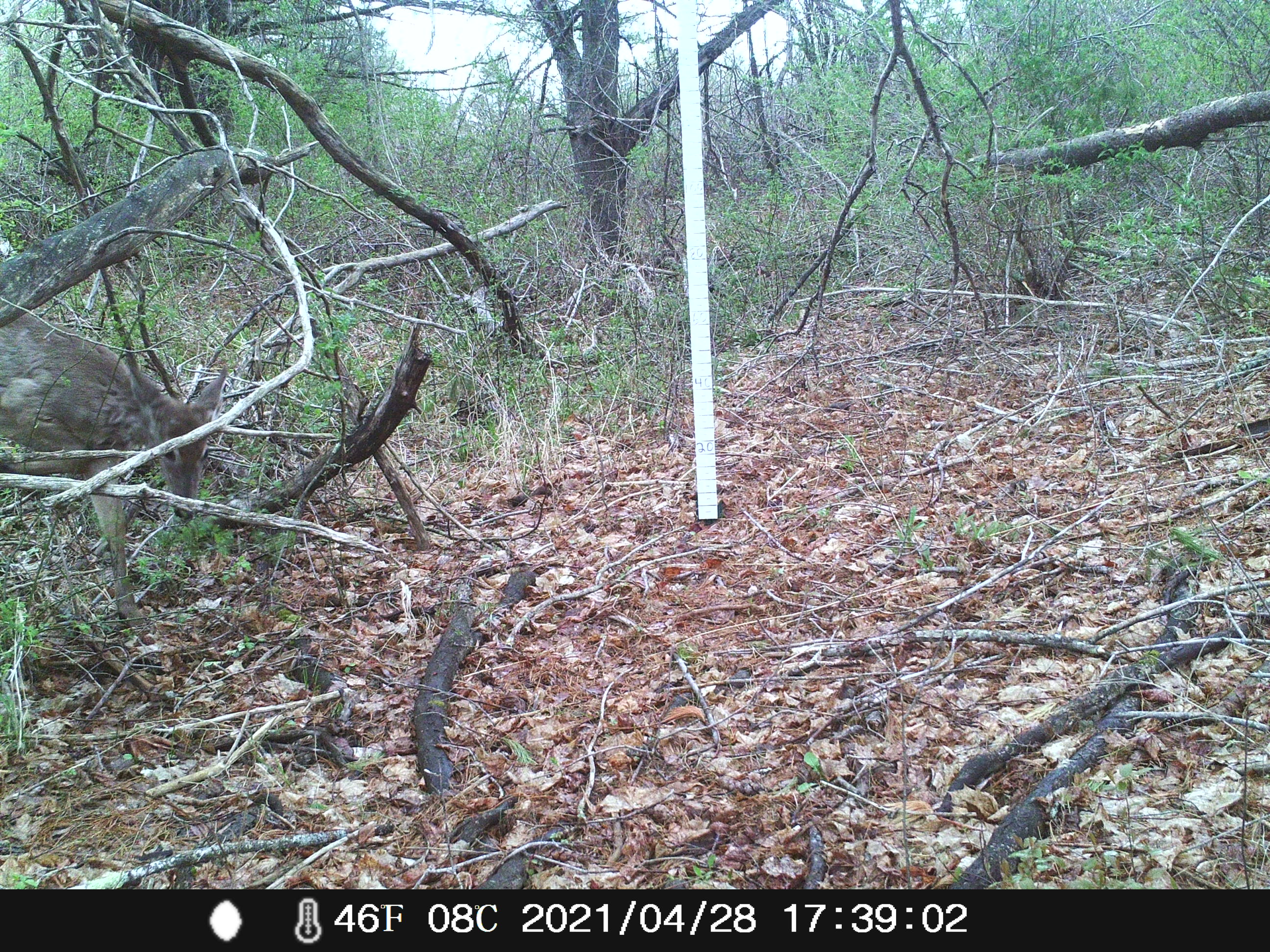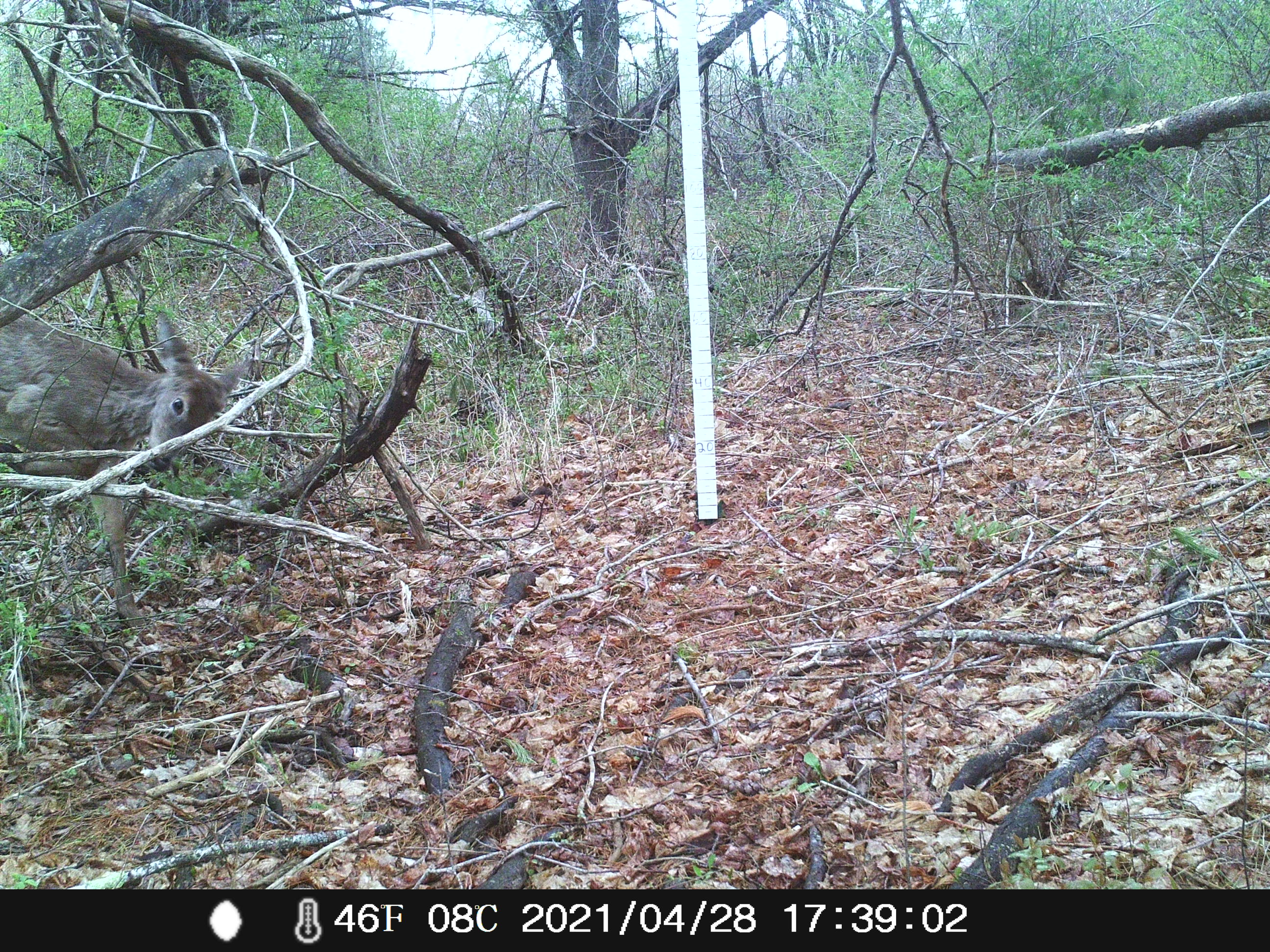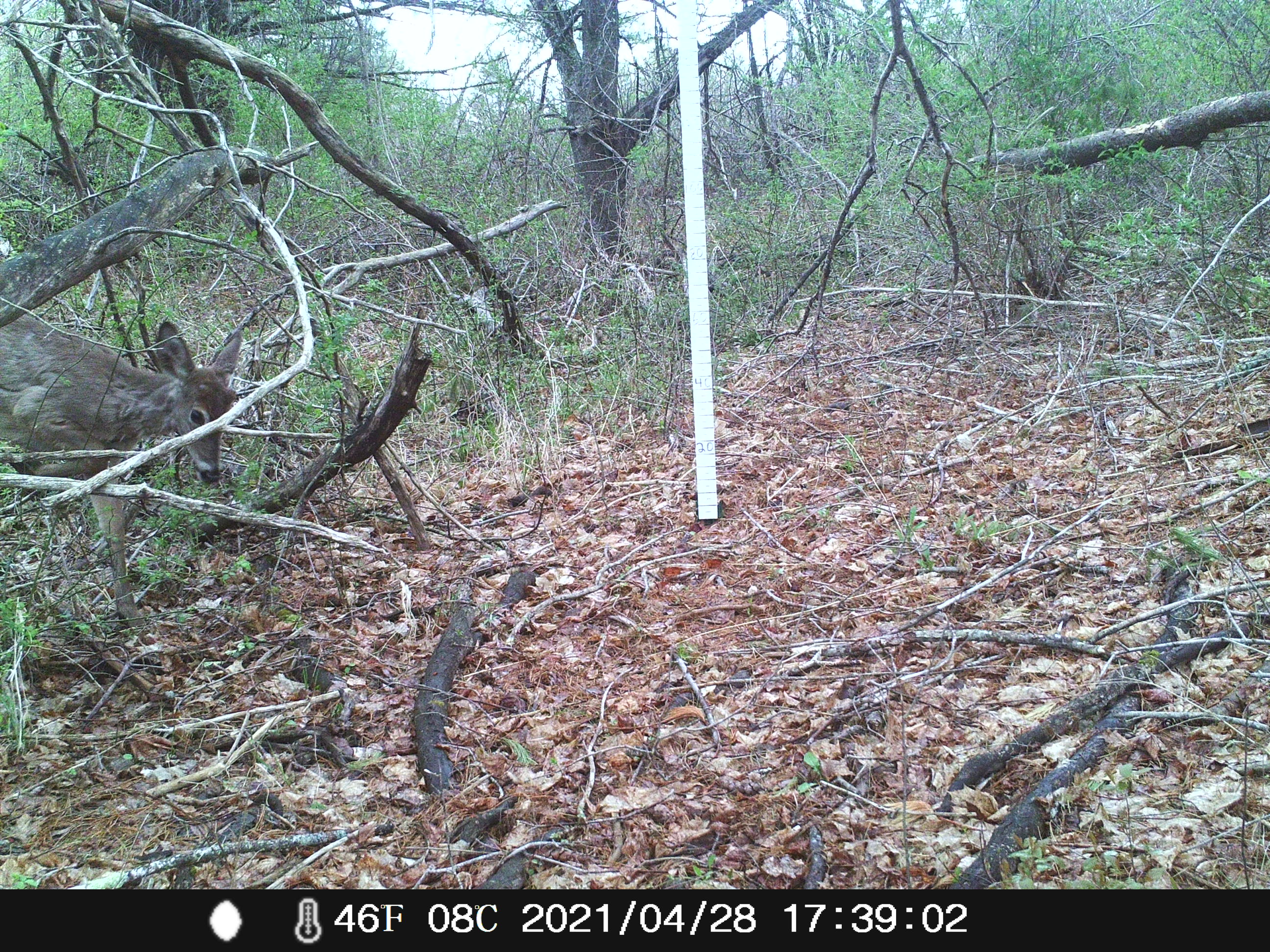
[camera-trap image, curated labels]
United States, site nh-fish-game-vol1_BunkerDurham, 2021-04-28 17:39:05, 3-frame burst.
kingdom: Animalia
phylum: Chordata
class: Mammalia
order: Artiodactyla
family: Cervidae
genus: Odocoileus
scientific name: Odocoileus virginianus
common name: white-tailed deer